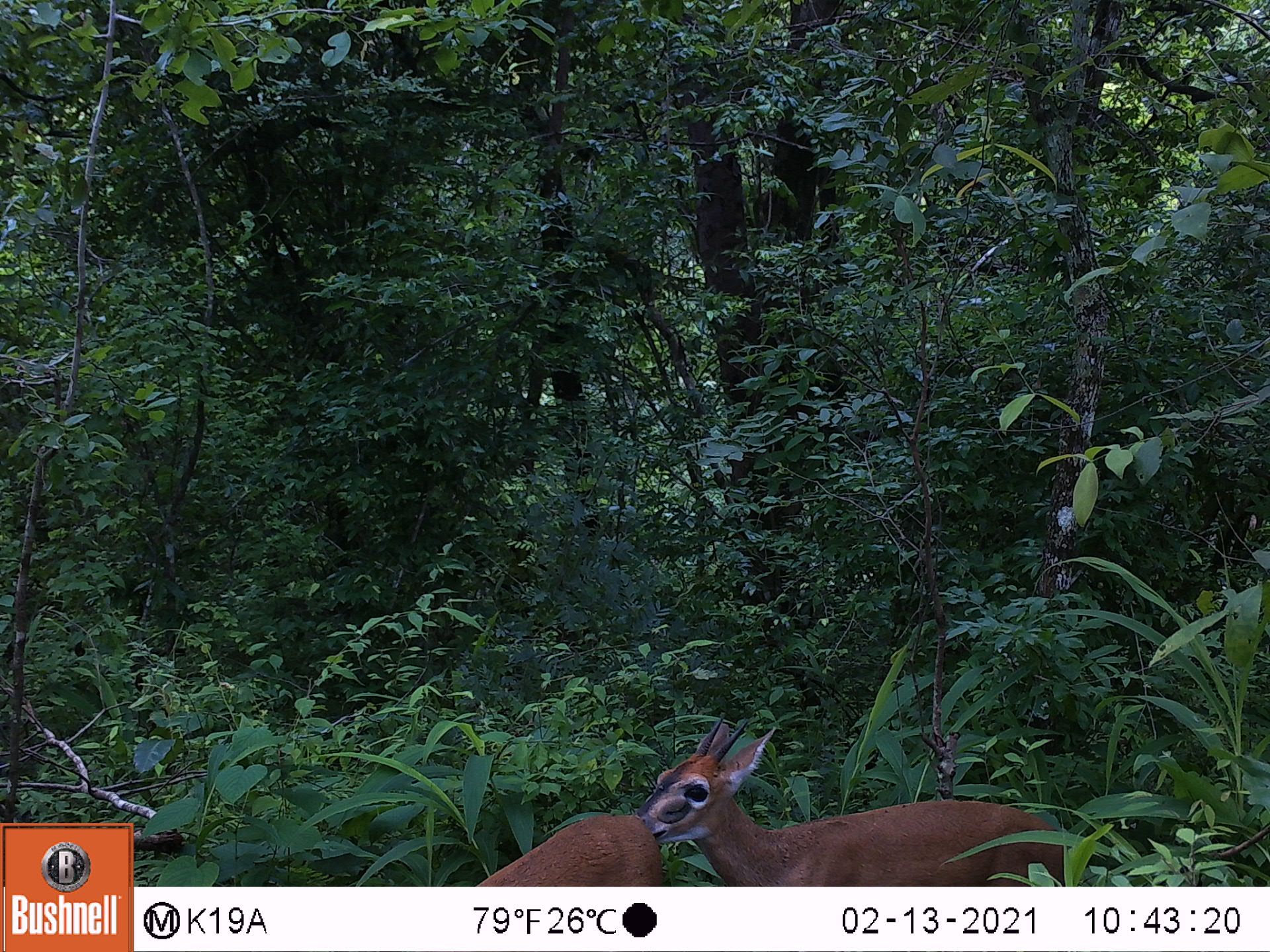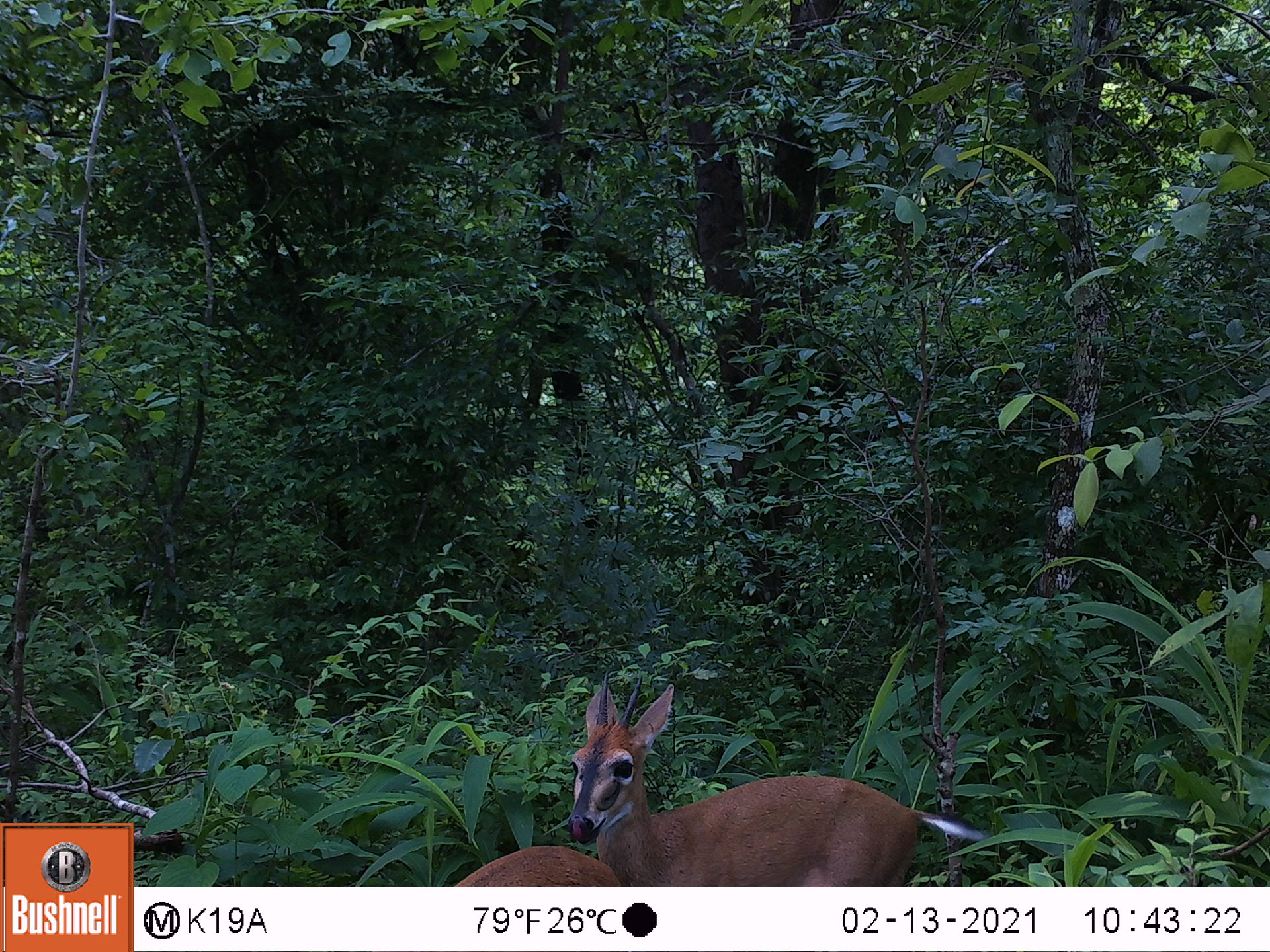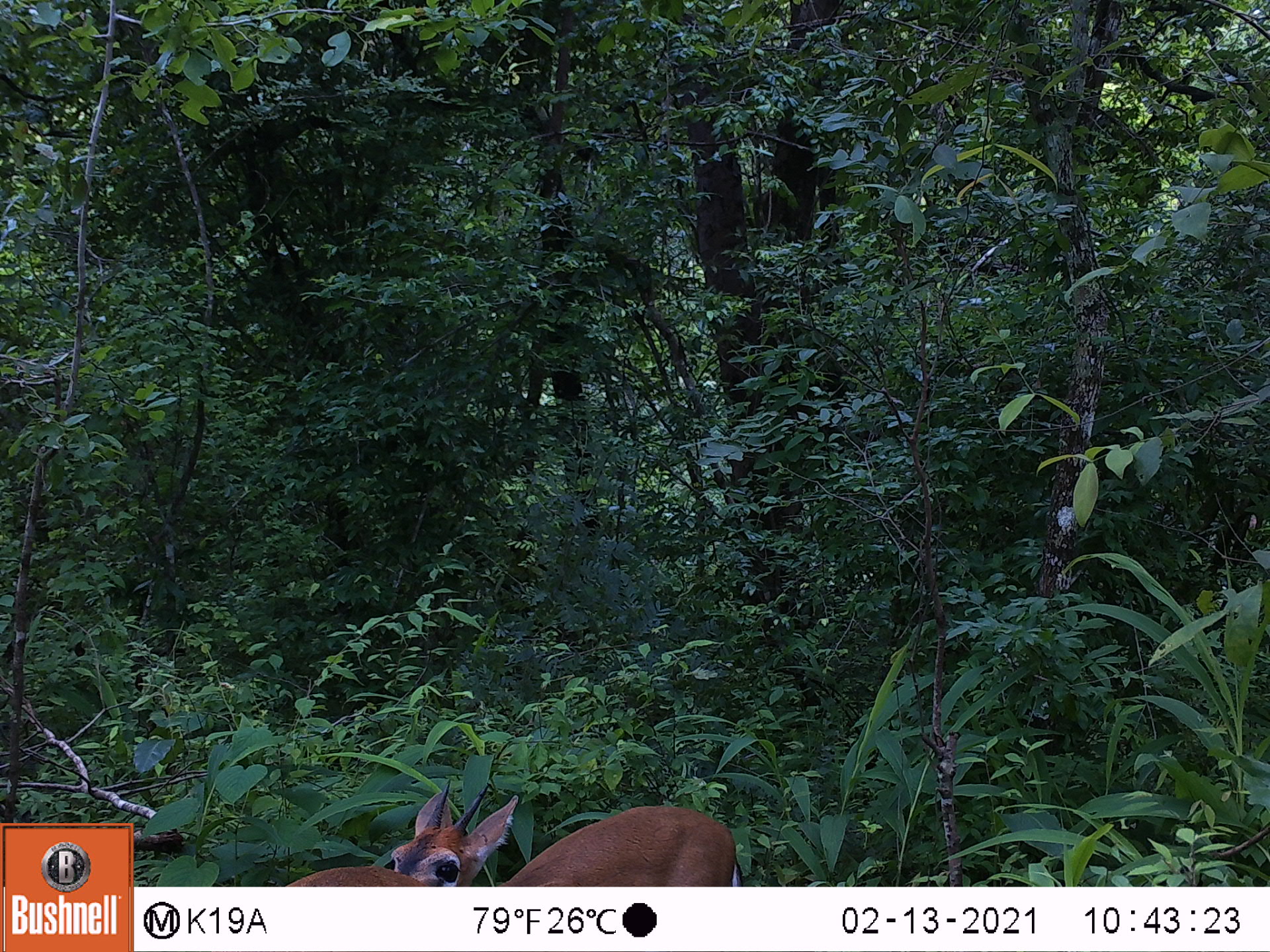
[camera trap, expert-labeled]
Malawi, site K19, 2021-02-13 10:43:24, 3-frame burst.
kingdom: Animalia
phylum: Chordata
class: Mammalia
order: Artiodactyla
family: Bovidae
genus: Sylvicapra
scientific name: Sylvicapra grimmia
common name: common duiker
Common duiker (Sylvicapra grimmia), count 2.